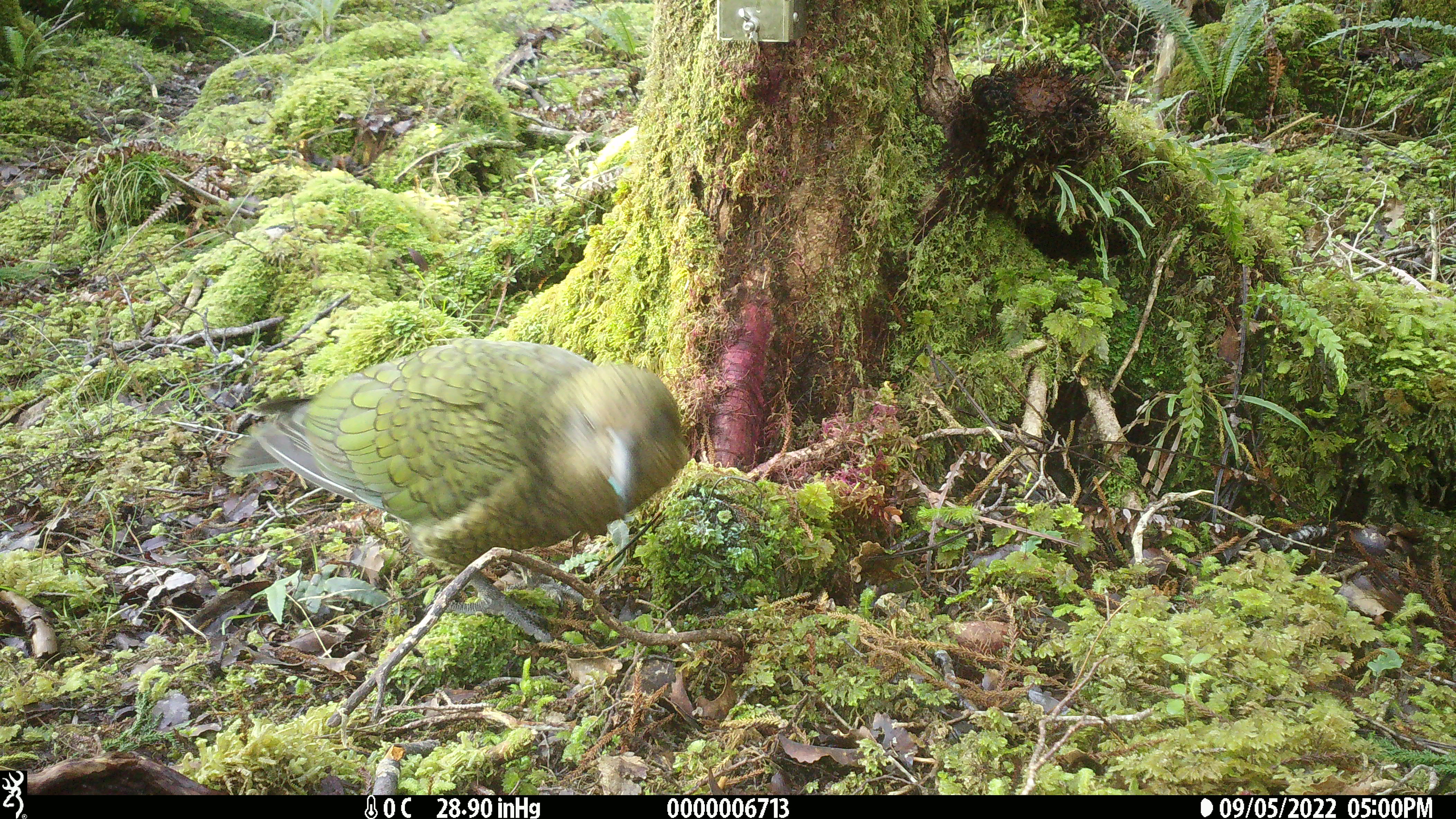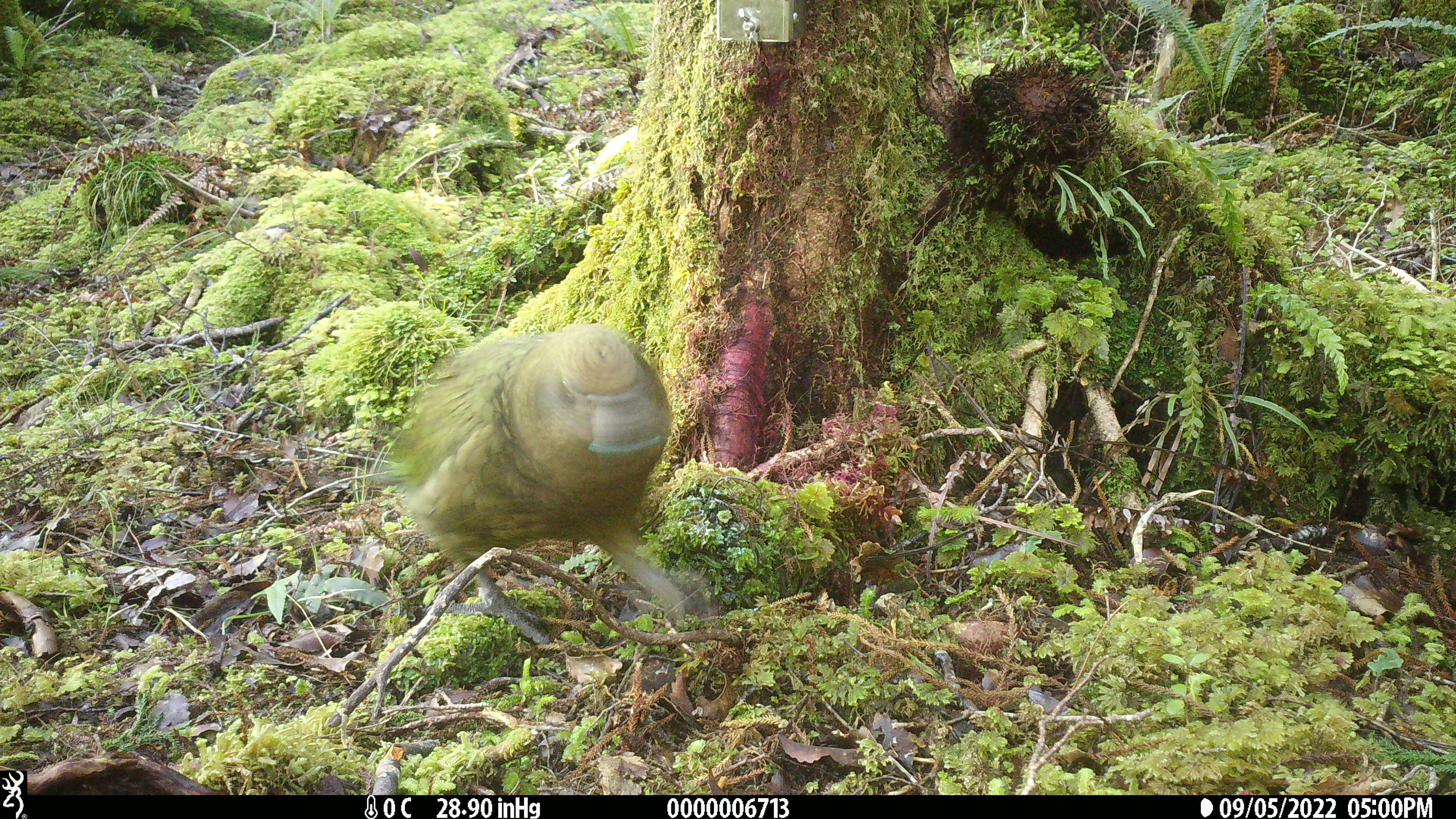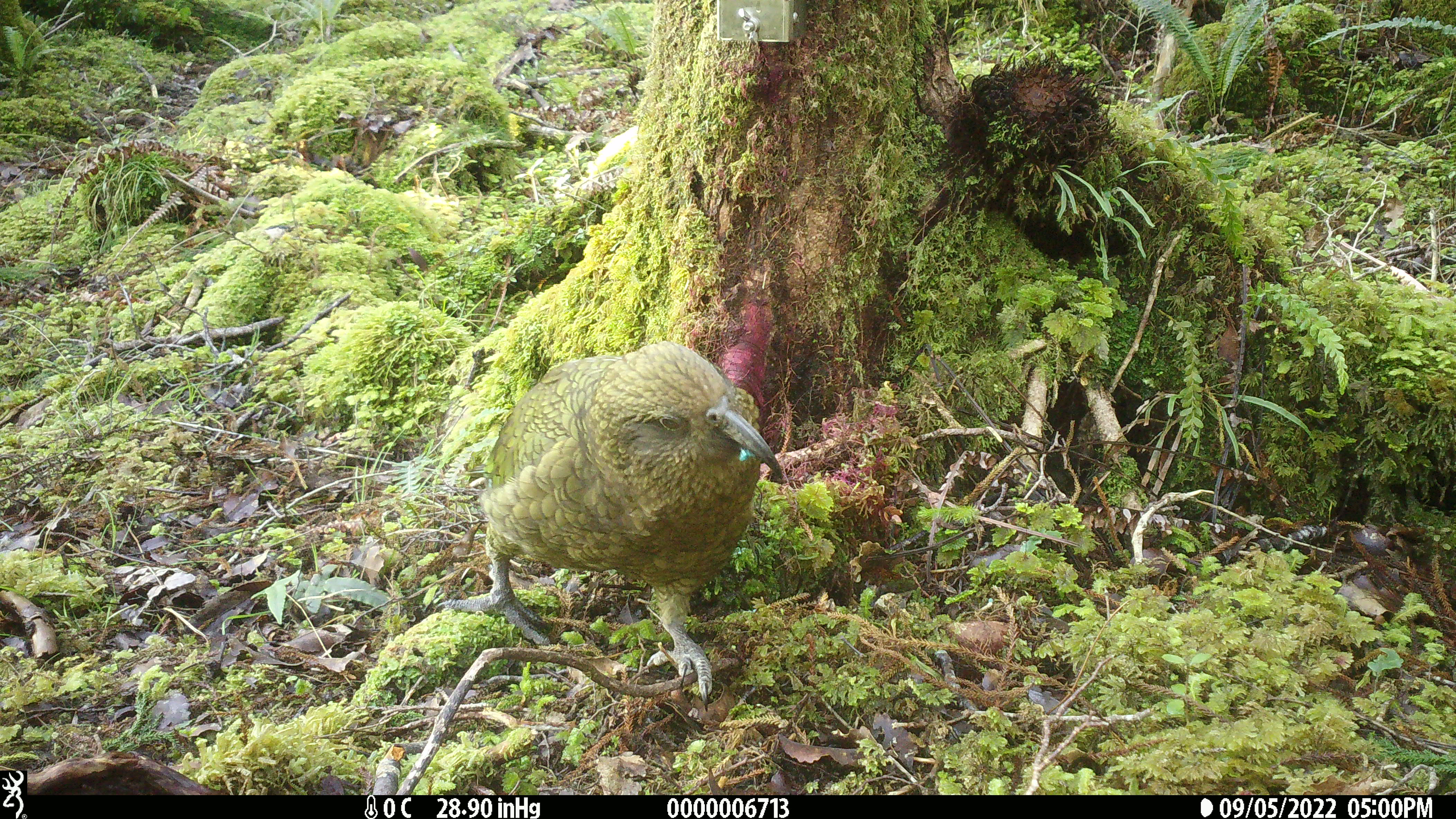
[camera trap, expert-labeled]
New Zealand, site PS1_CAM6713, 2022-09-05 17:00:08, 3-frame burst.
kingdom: Animalia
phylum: Chordata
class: Aves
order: Psittaciformes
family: Strigopidae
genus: Nestor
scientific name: Nestor notabilis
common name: kea